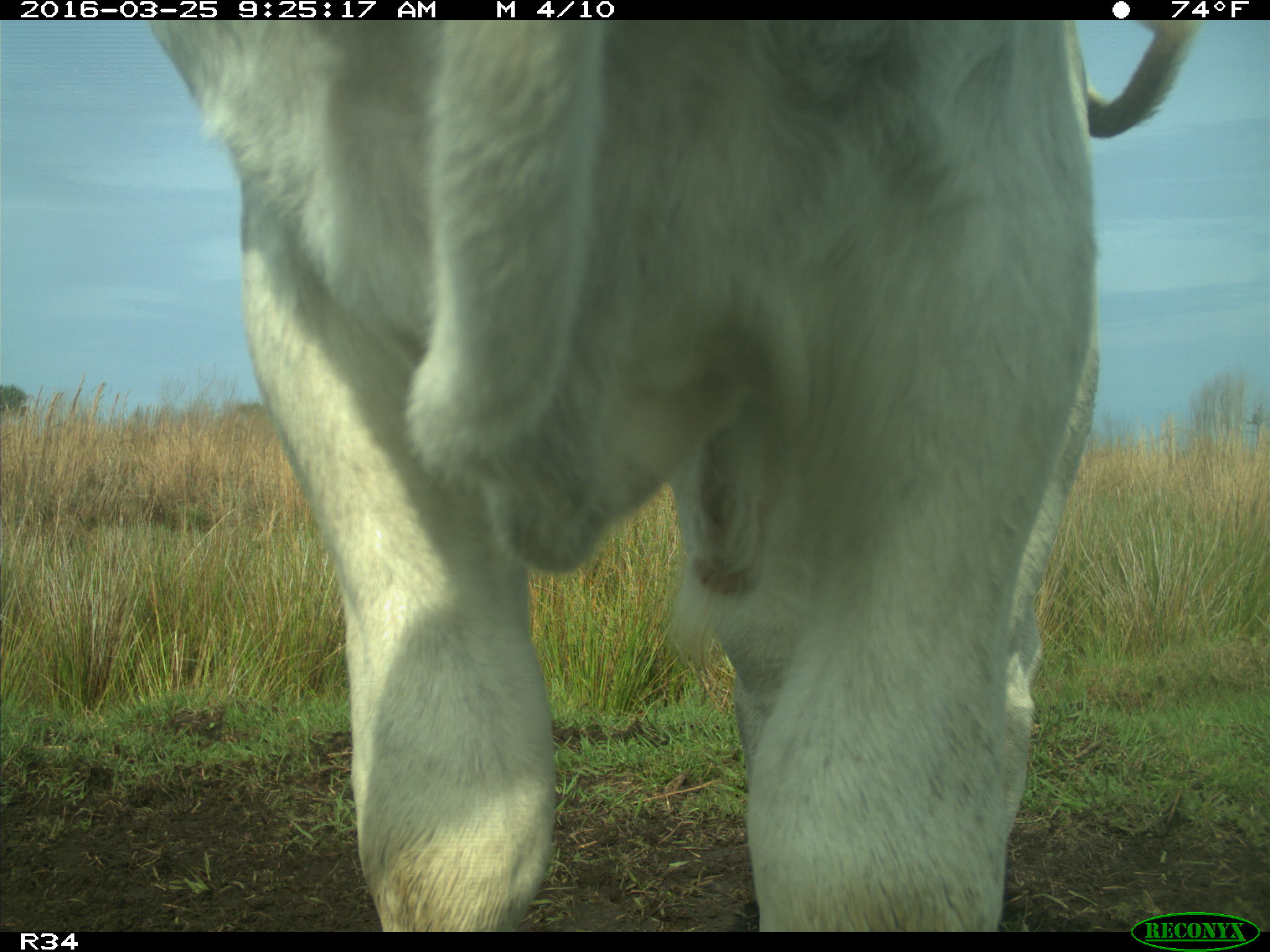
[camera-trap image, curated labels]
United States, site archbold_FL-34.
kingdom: Animalia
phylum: Chordata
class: Mammalia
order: Artiodactyla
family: Bovidae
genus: Bos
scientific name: Bos taurus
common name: domestic cow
Bos taurus (domestic cow).